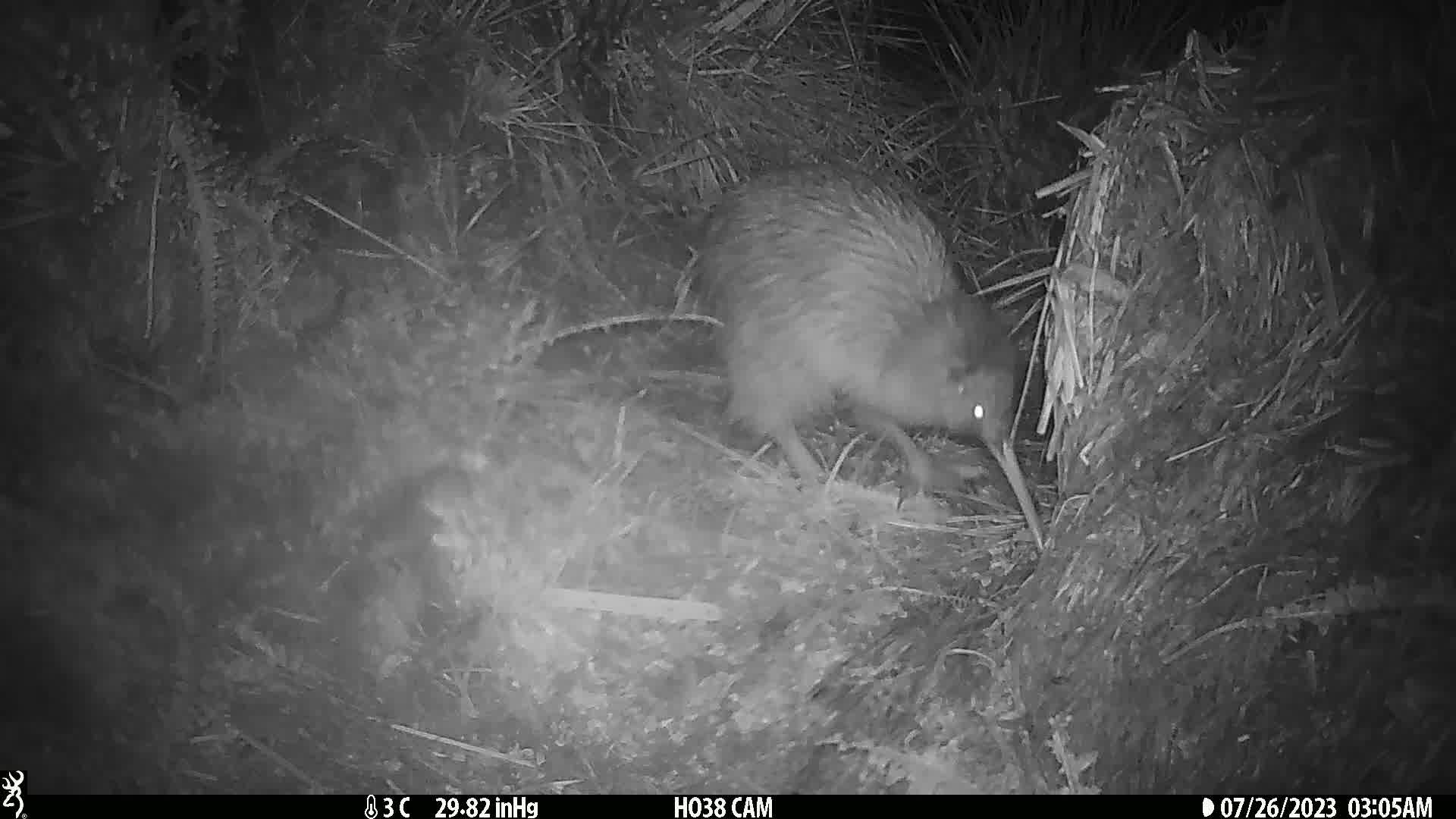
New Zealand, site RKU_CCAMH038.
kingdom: Animalia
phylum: Chordata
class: Aves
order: Apterygiformes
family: Apterygidae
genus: Apteryx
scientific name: Apteryx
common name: kiwi